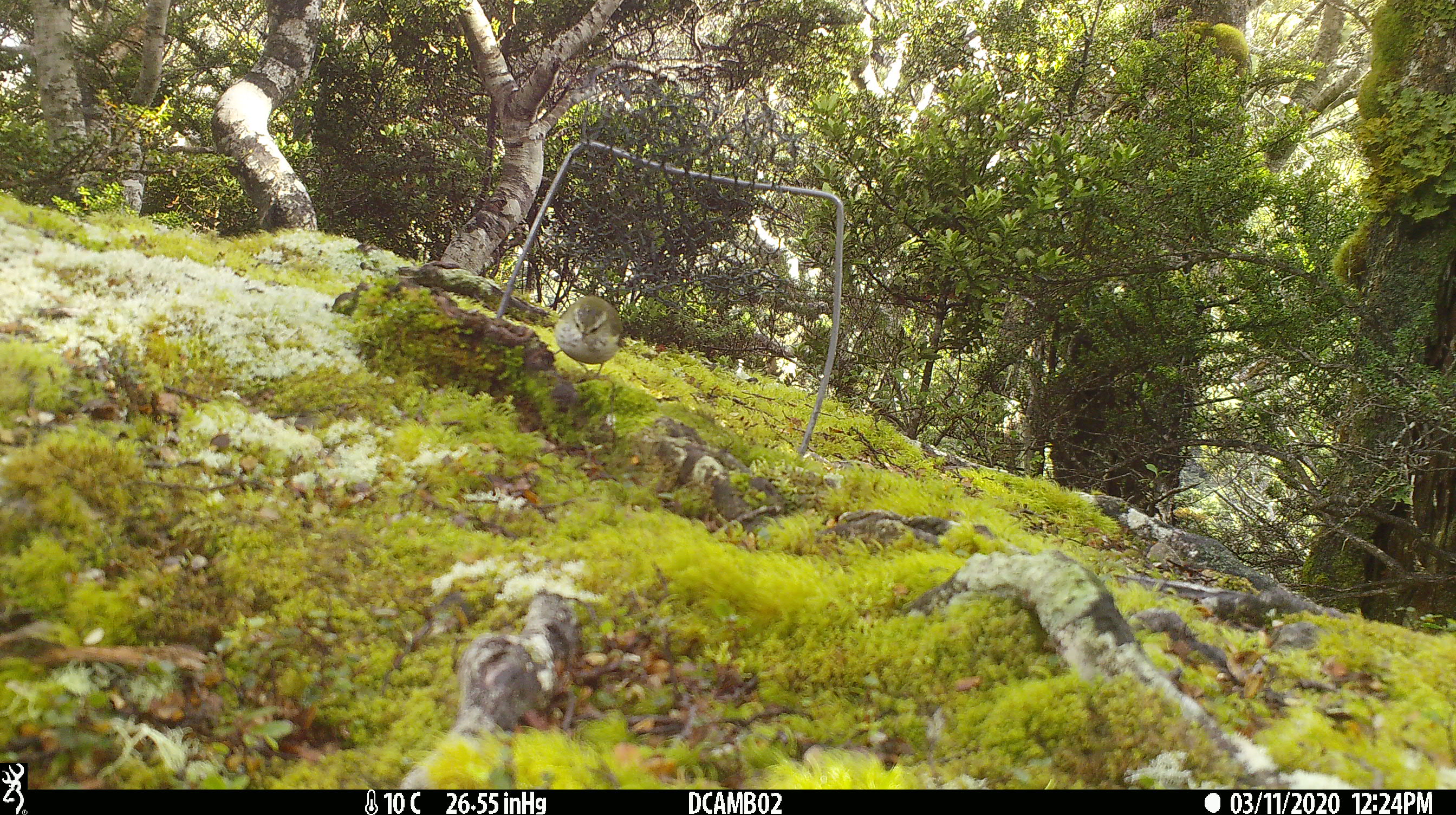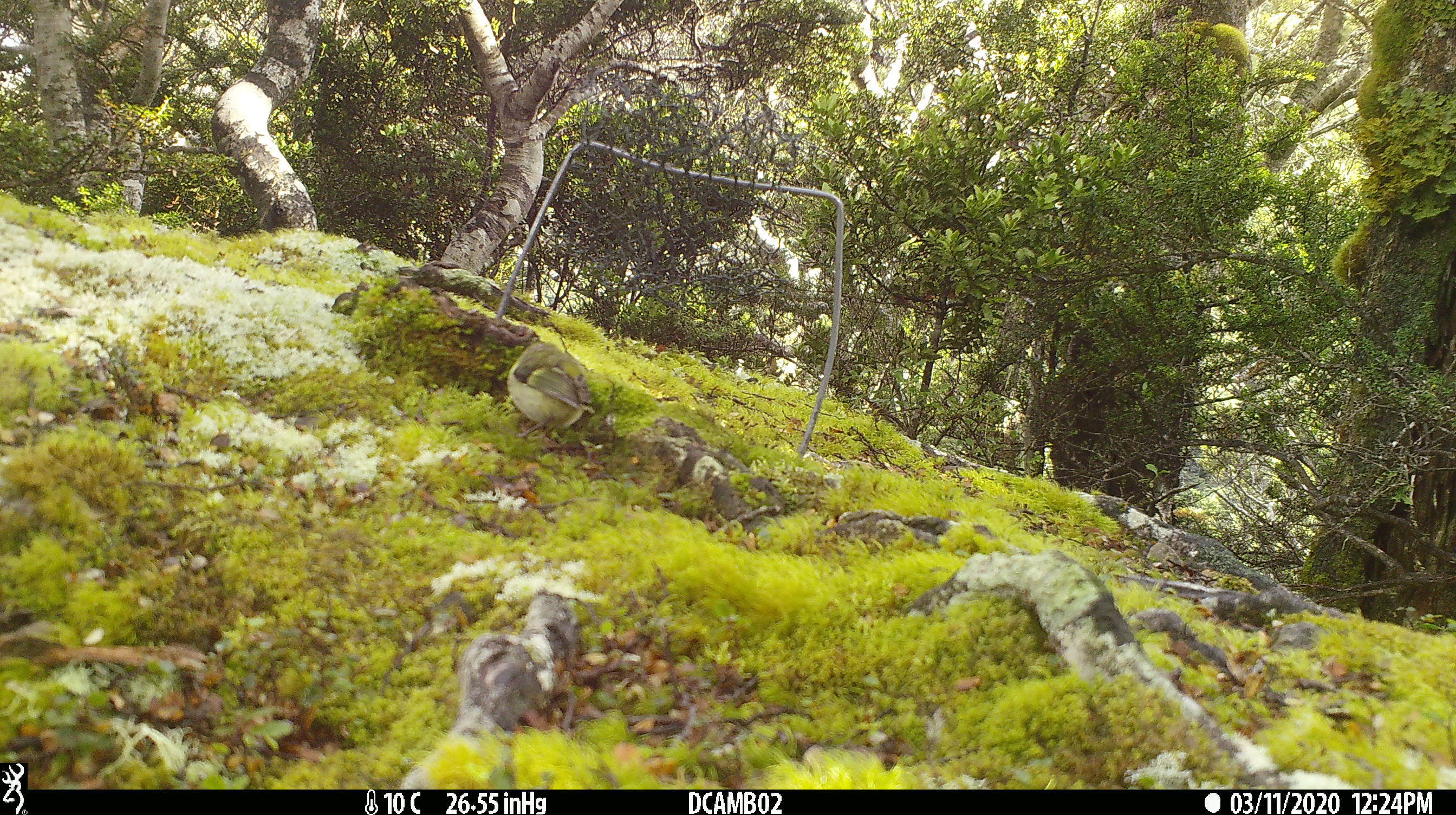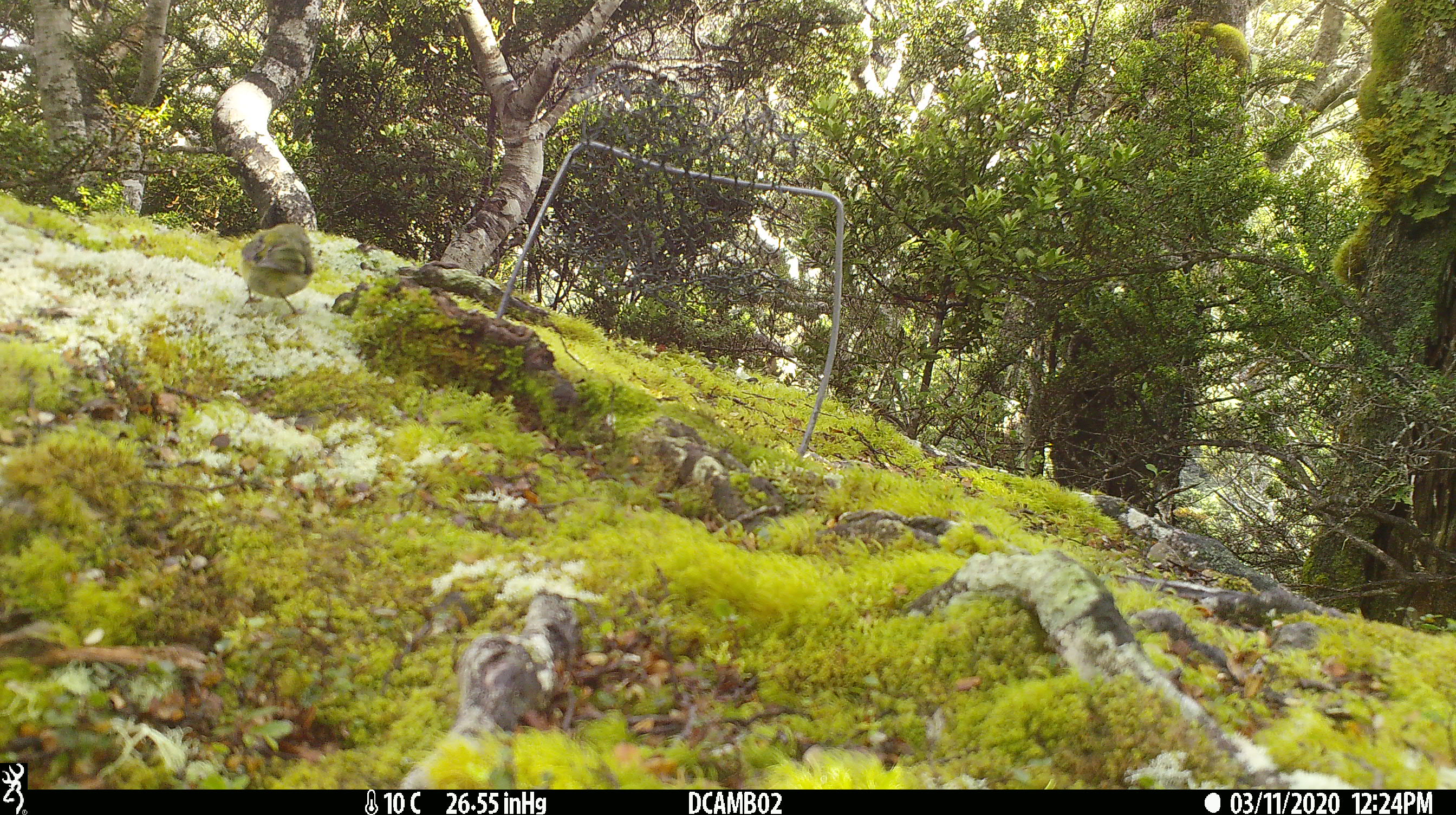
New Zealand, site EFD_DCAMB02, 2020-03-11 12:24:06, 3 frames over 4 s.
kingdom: Animalia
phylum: Chordata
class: Aves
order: Passeriformes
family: Acanthisittidae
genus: Acanthisitta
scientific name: Acanthisitta chloris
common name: rifleman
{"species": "rifleman (Acanthisitta chloris)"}